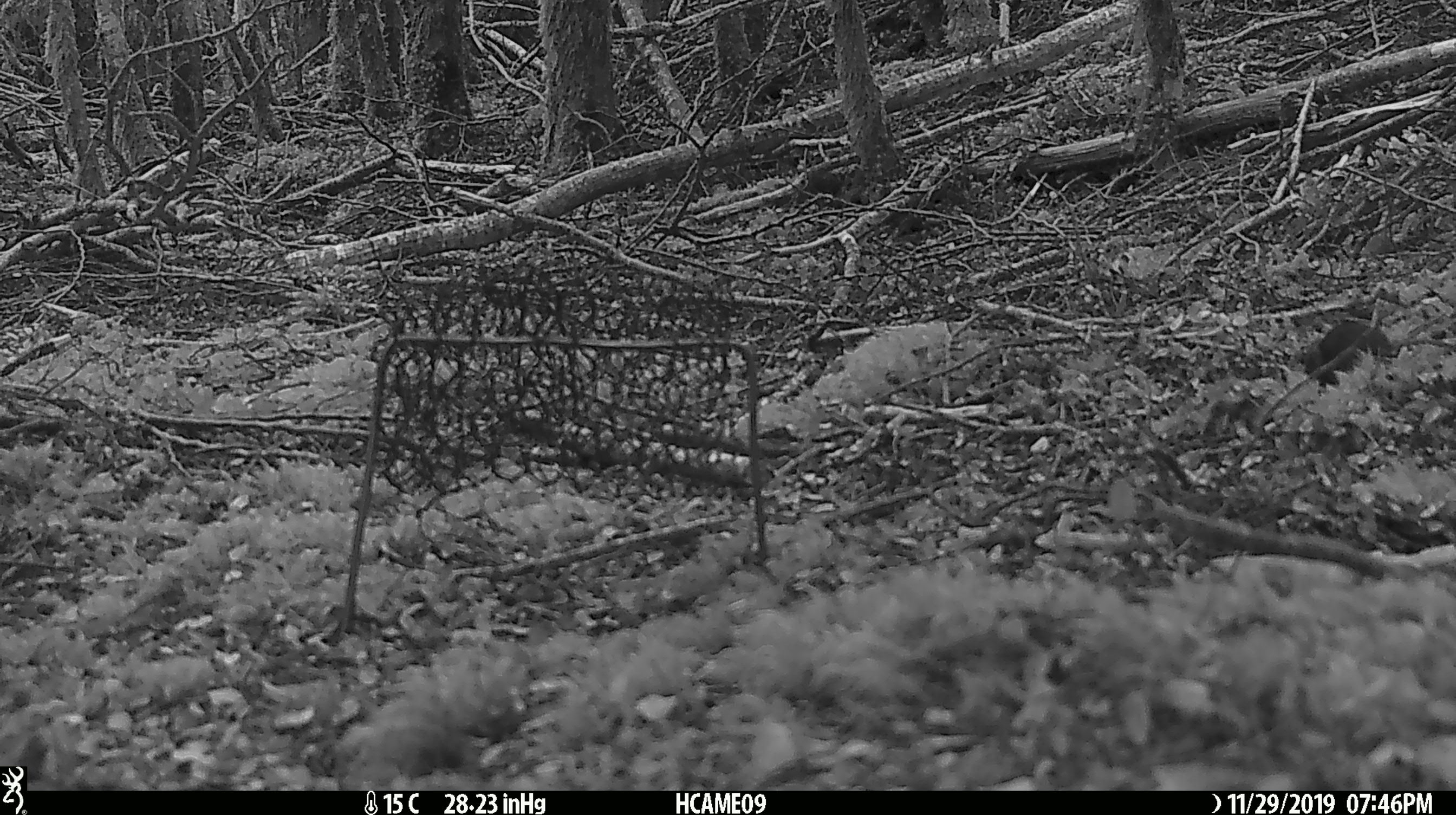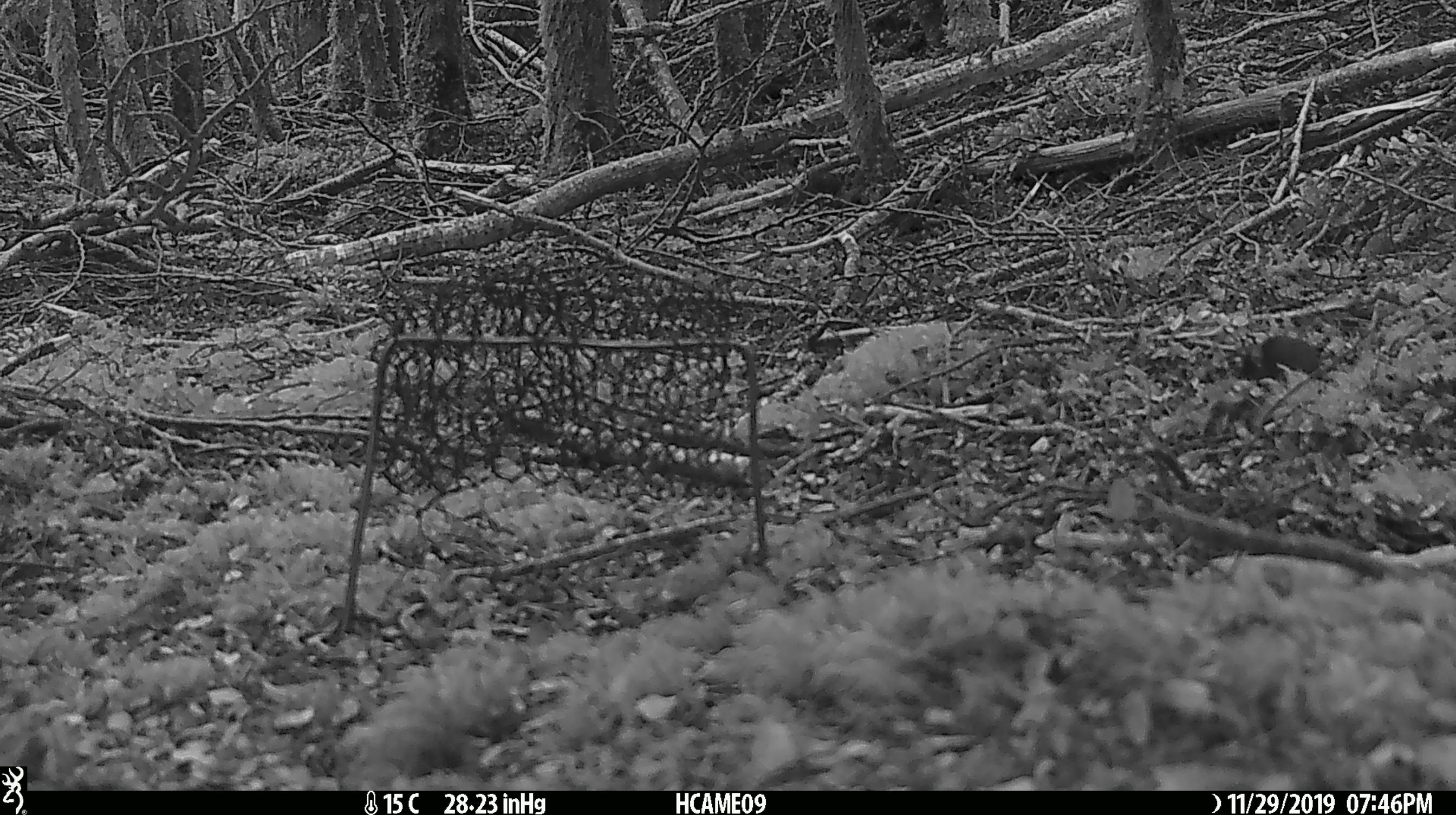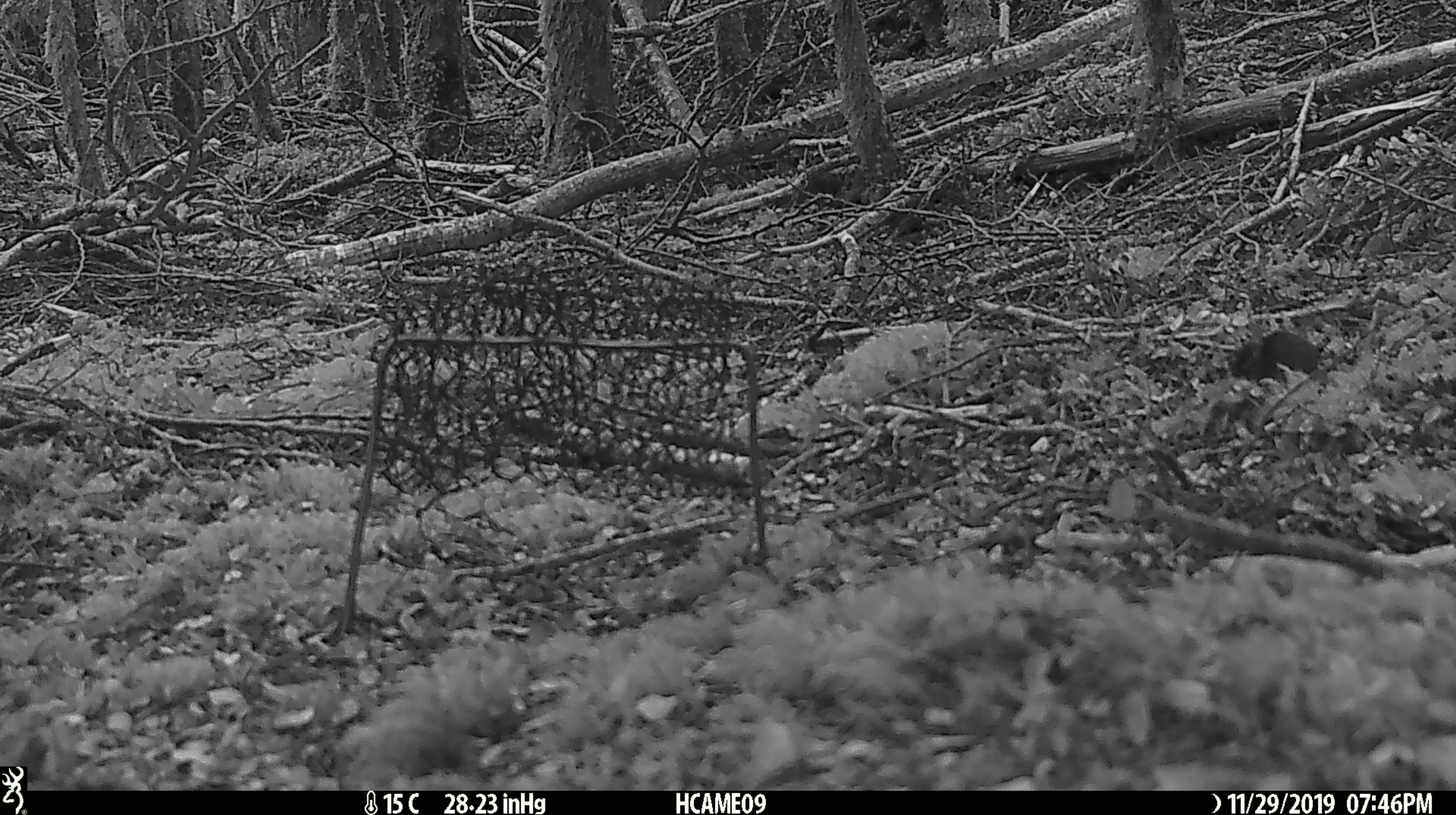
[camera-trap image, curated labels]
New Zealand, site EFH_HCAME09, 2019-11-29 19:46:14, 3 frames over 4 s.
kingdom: Animalia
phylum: Chordata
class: Mammalia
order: Rodentia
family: Muridae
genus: Mus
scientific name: Mus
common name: mouse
Mouse (Mus).